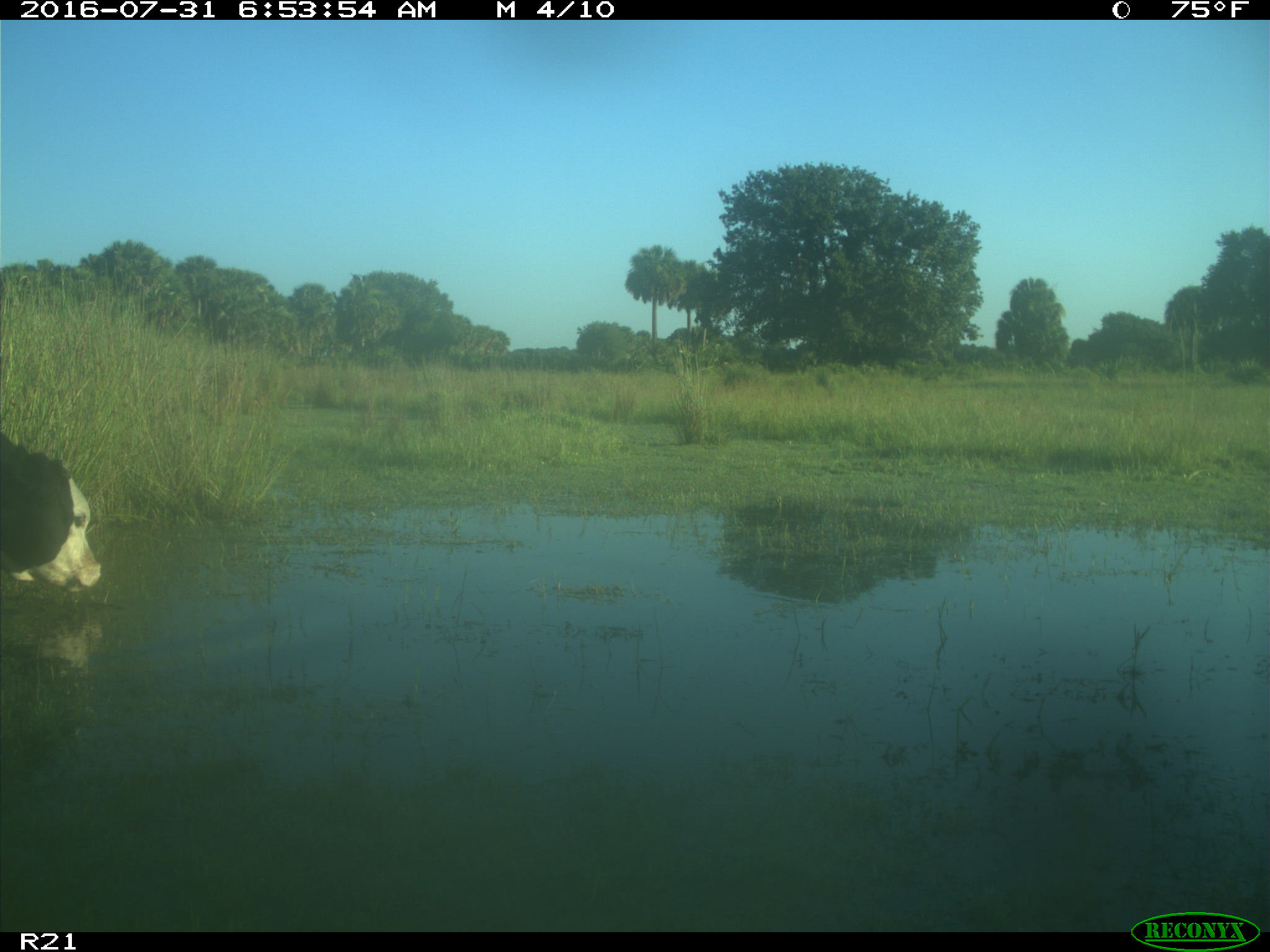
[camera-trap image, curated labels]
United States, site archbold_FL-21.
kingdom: Animalia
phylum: Chordata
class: Mammalia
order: Artiodactyla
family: Bovidae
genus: Bos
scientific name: Bos taurus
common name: domestic cow